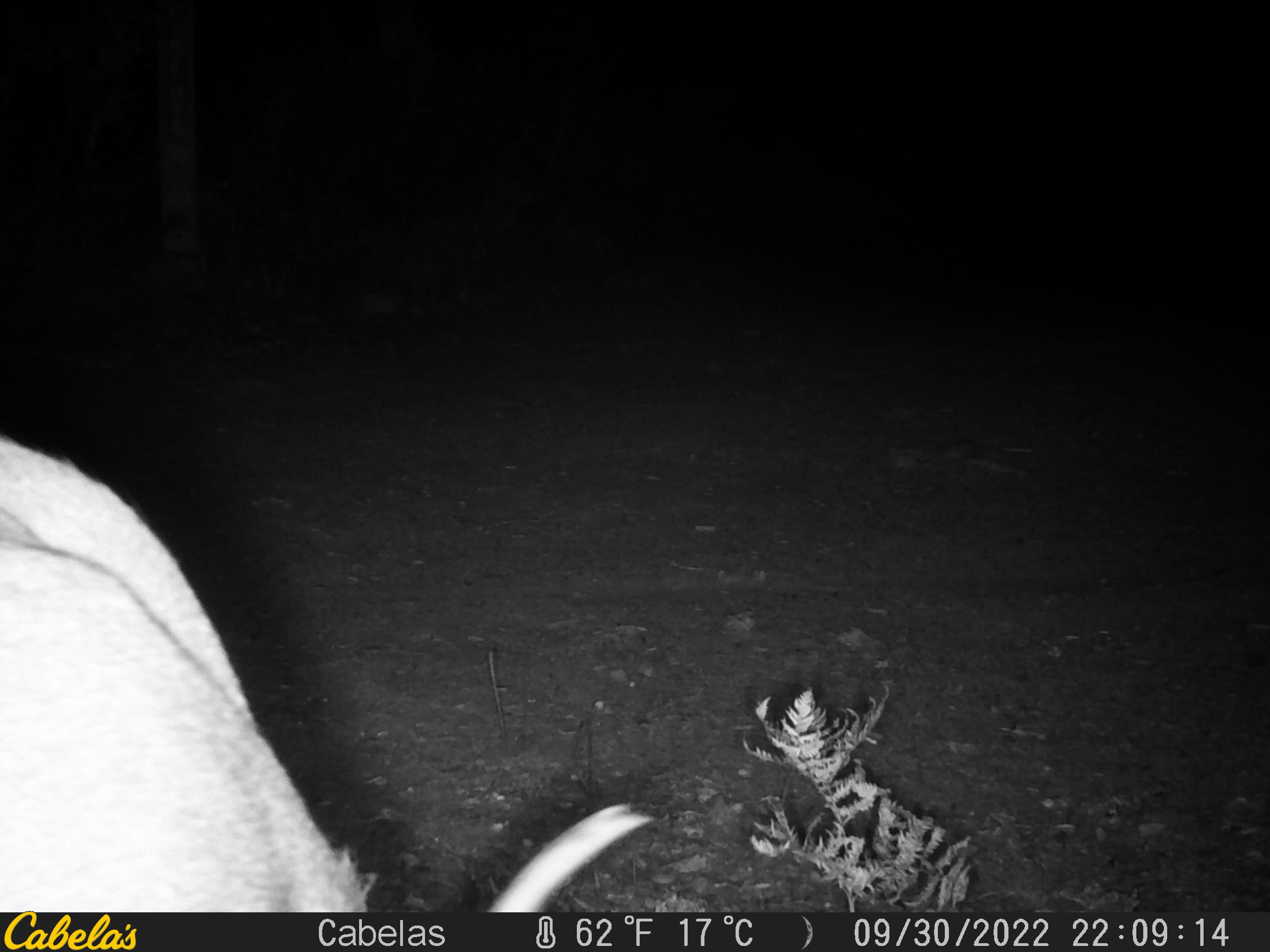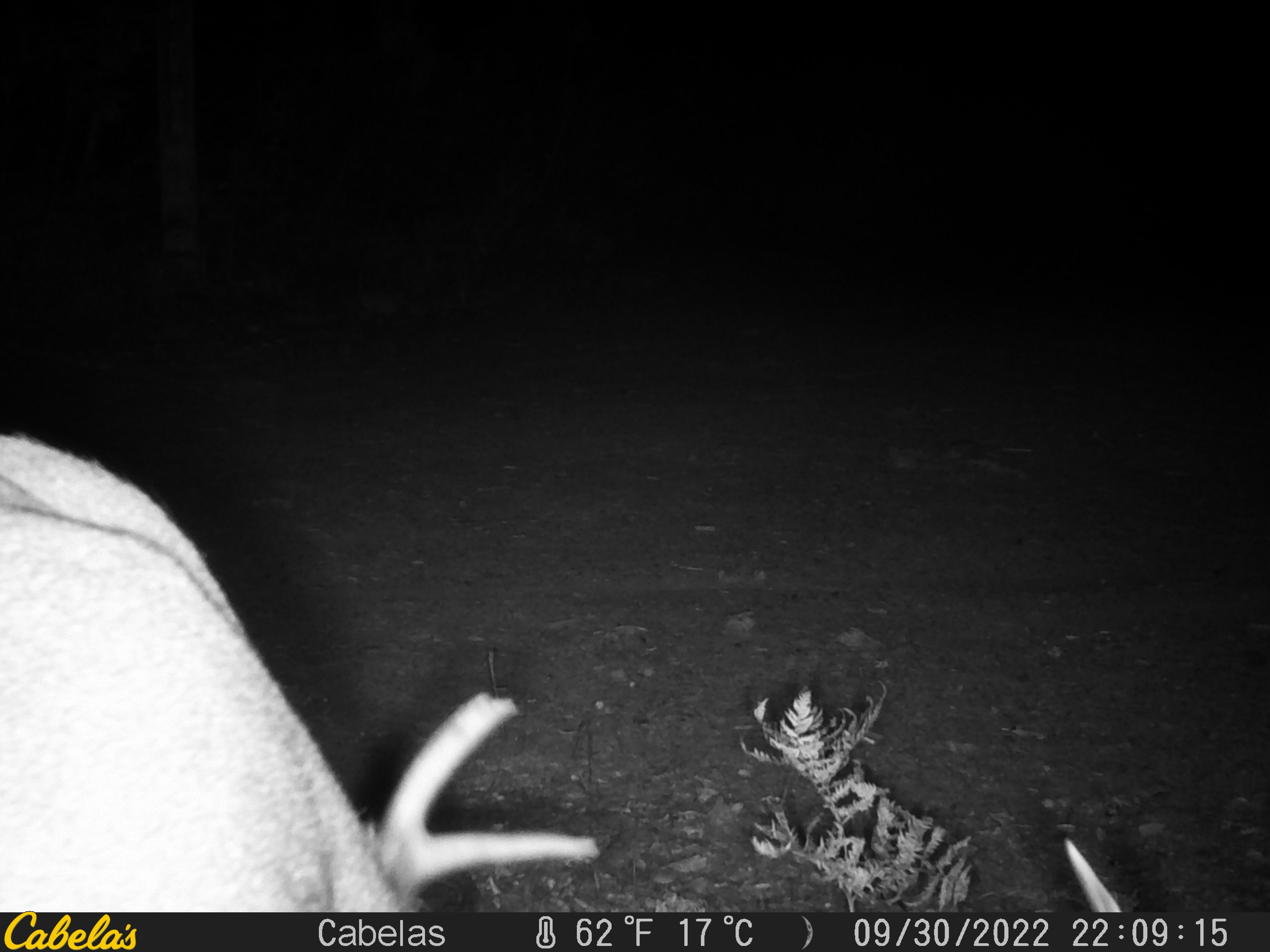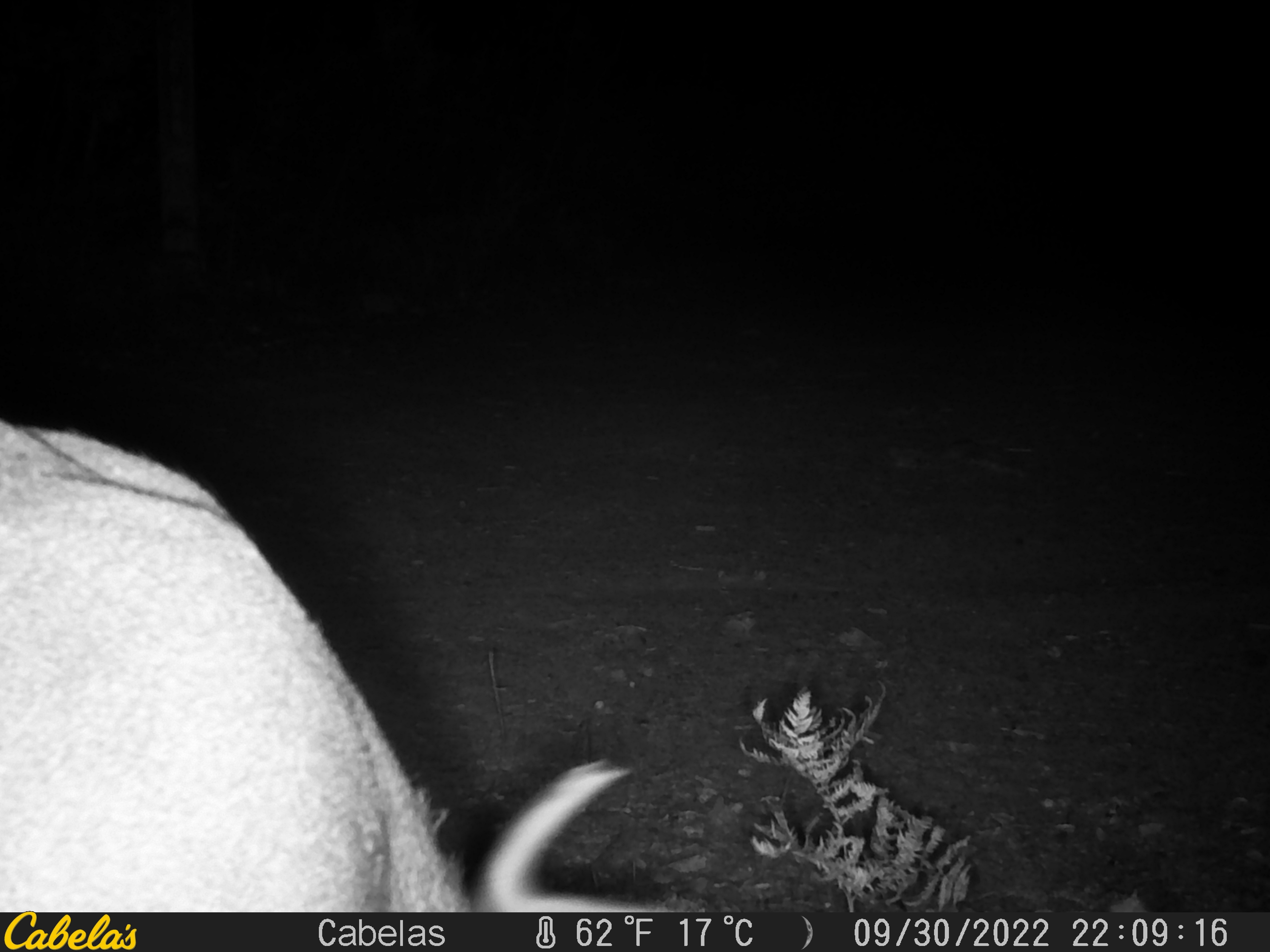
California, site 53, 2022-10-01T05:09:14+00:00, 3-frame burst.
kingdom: Animalia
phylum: Chordata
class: Mammalia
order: Artiodactyla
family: Cervidae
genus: Odocoileus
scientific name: Odocoileus hemionus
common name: mule deer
Mule deer (Odocoileus hemionus).